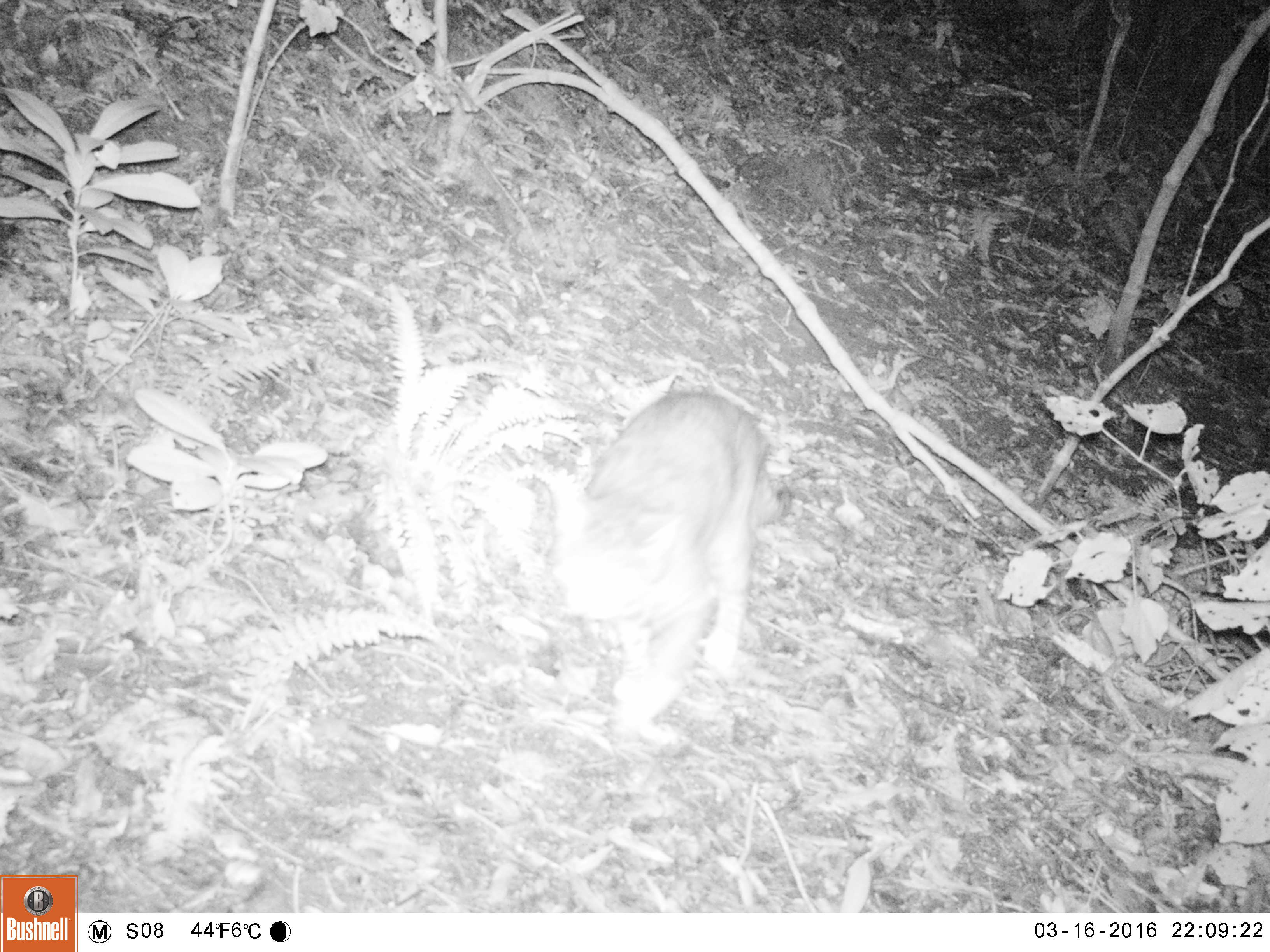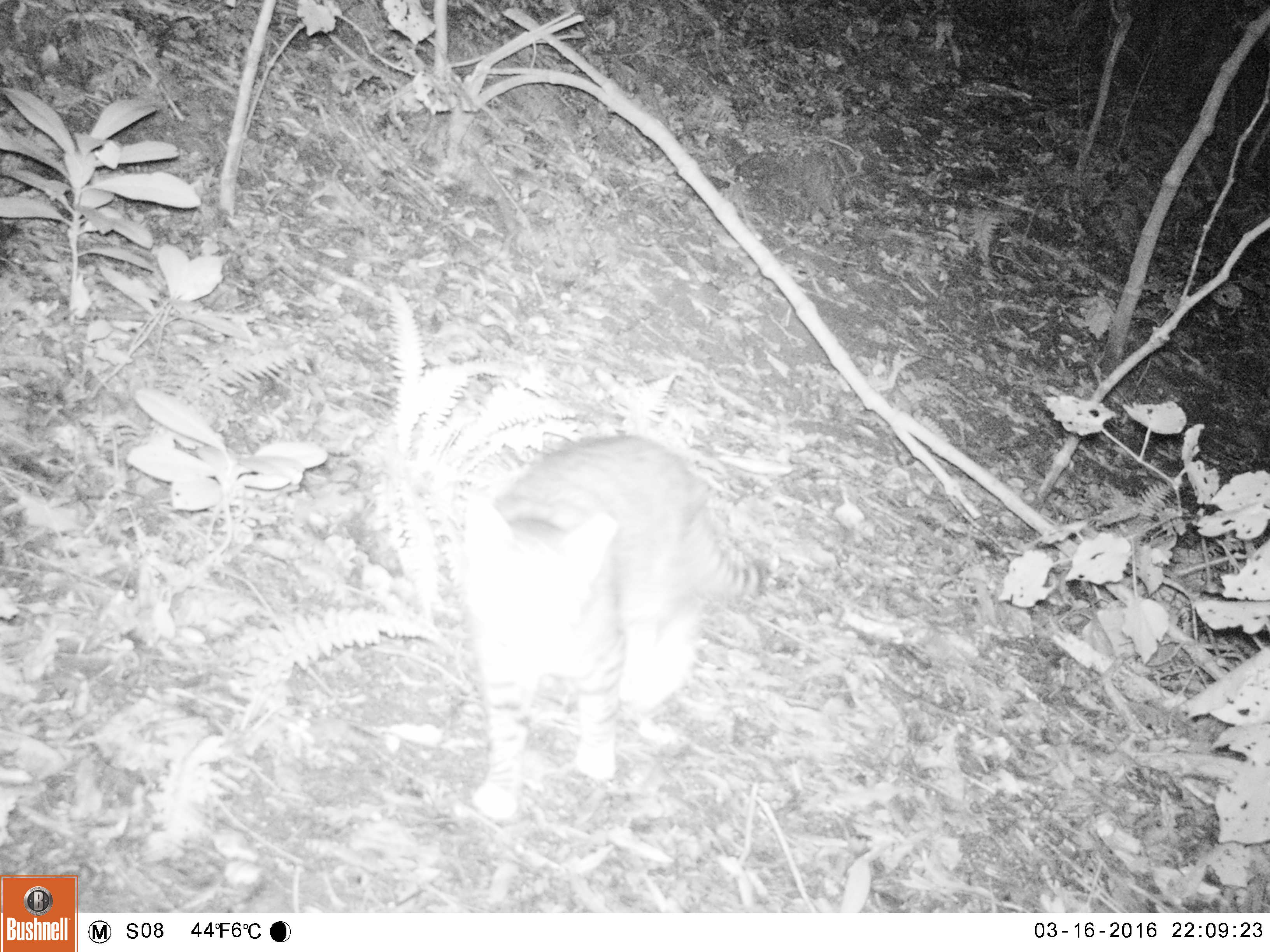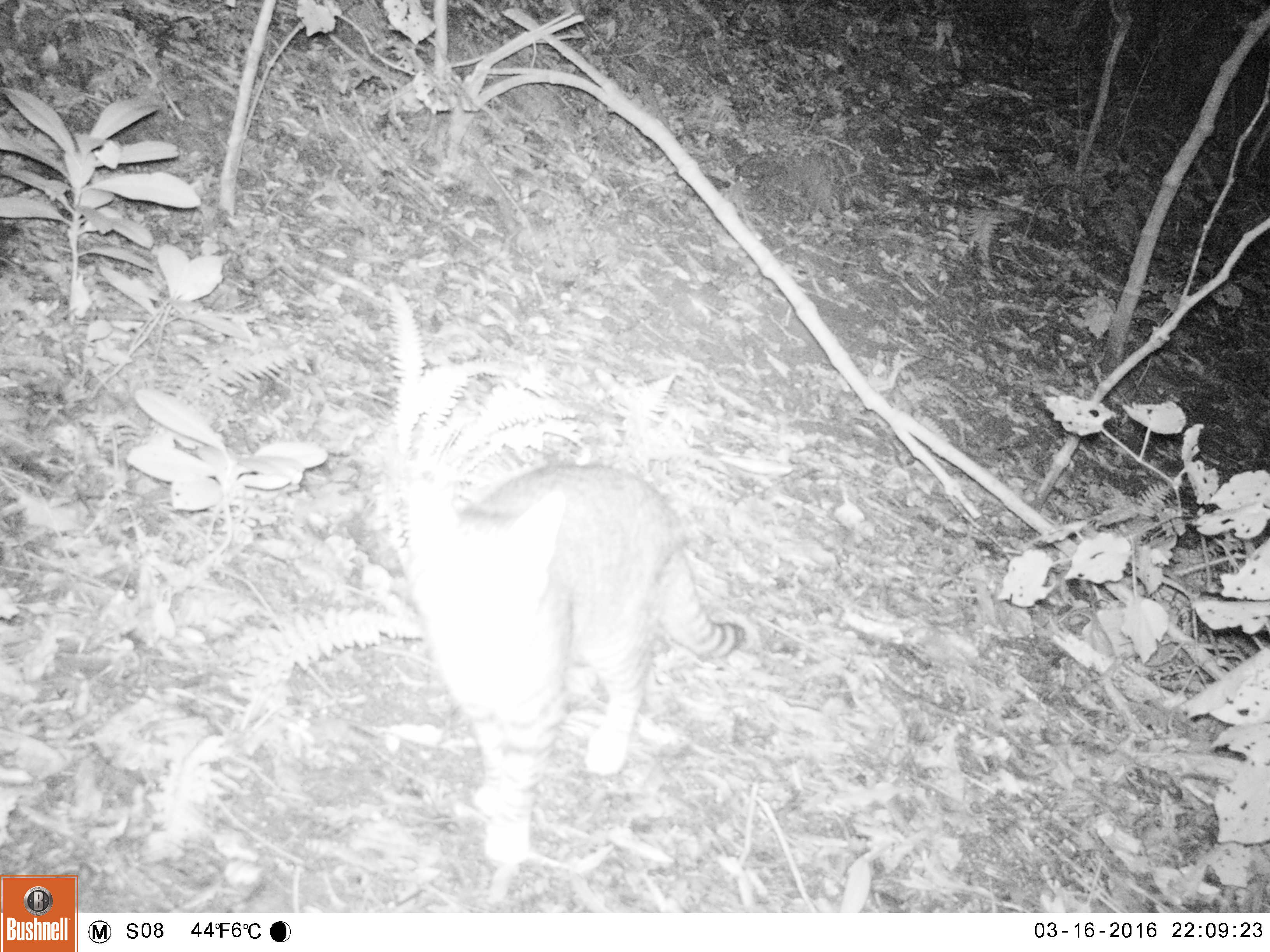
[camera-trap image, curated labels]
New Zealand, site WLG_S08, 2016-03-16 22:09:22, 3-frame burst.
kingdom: Animalia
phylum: Chordata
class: Mammalia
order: Carnivora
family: Felidae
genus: Felis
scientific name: Felis catus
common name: domestic cat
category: cat